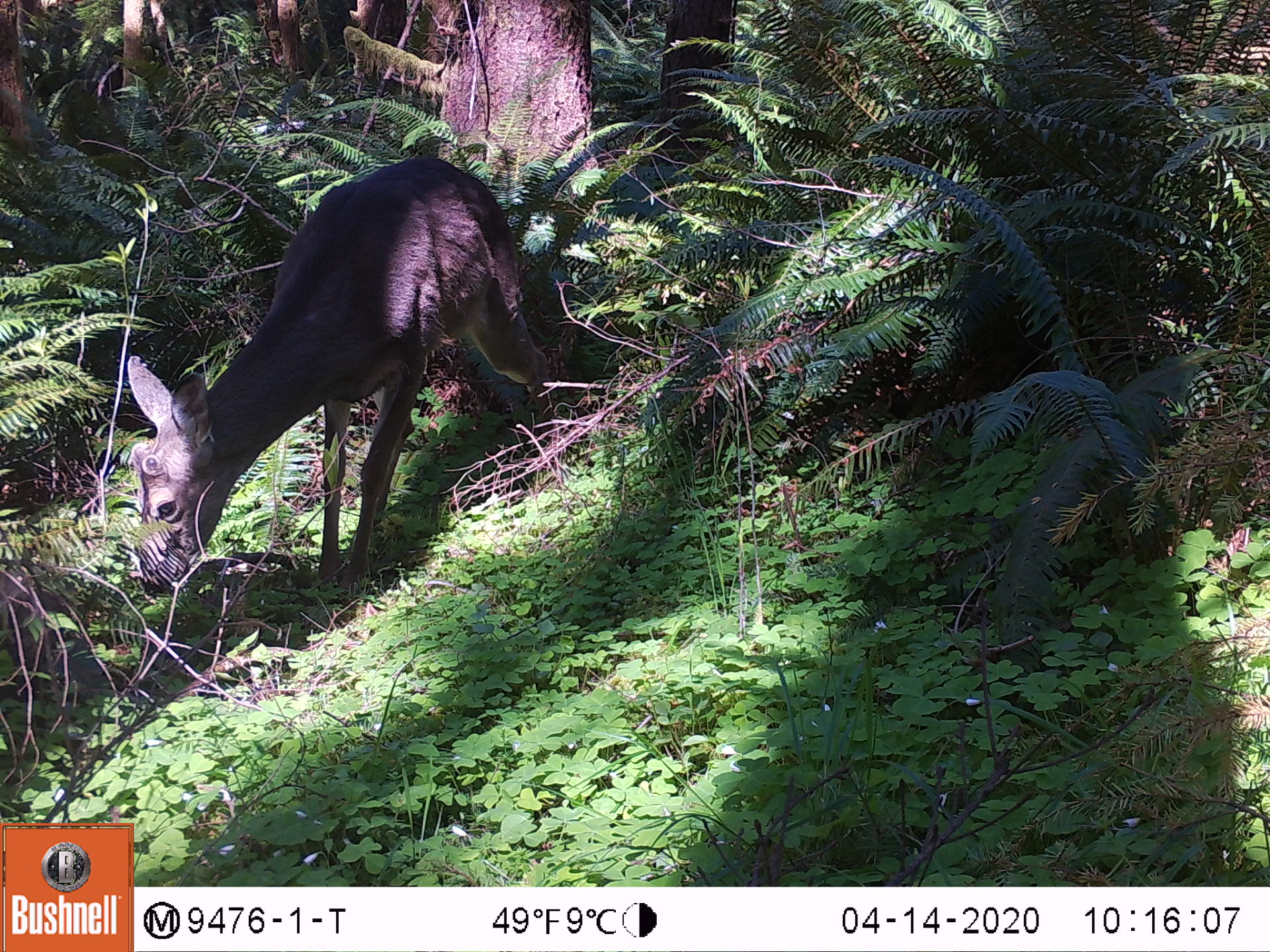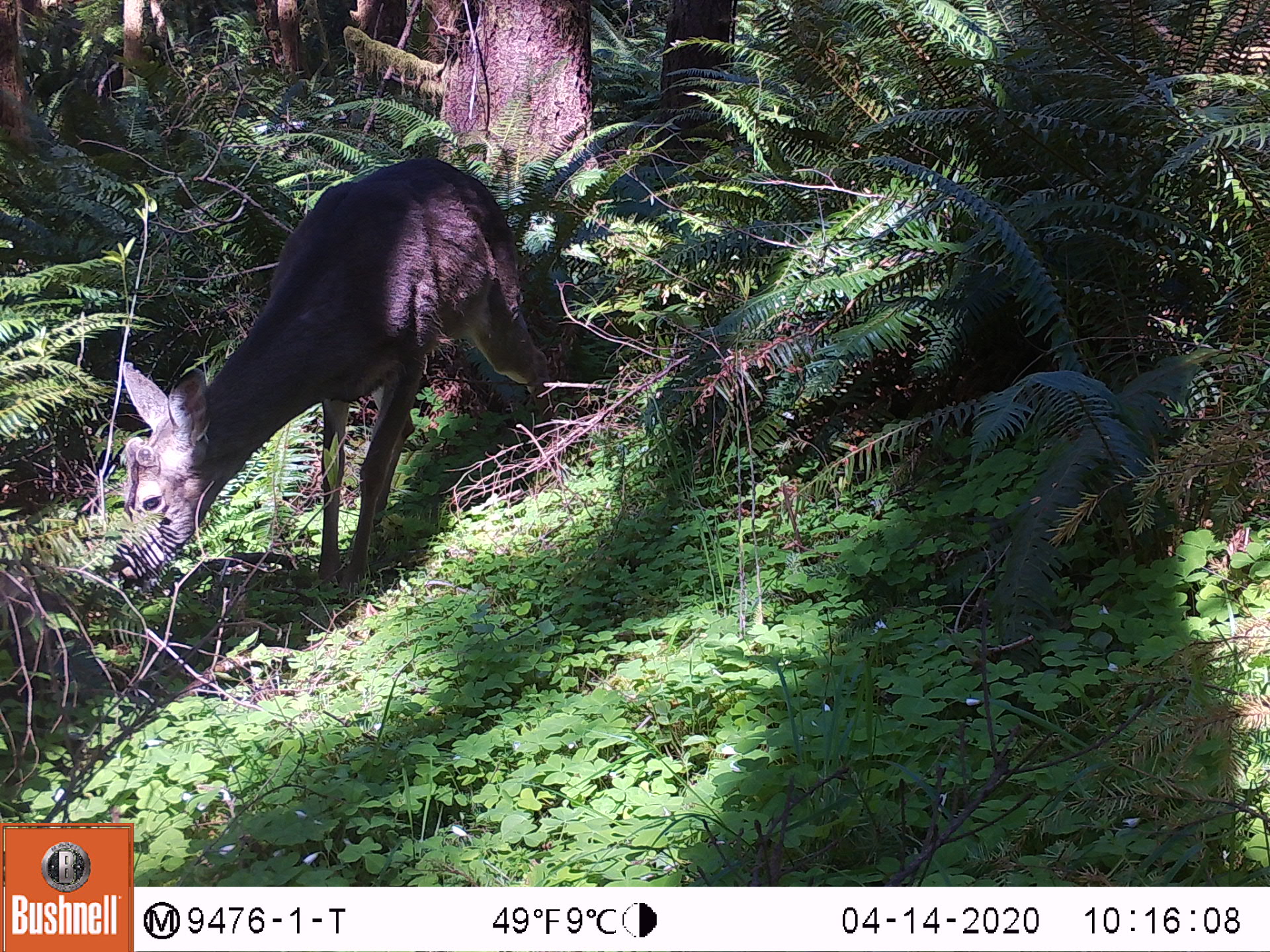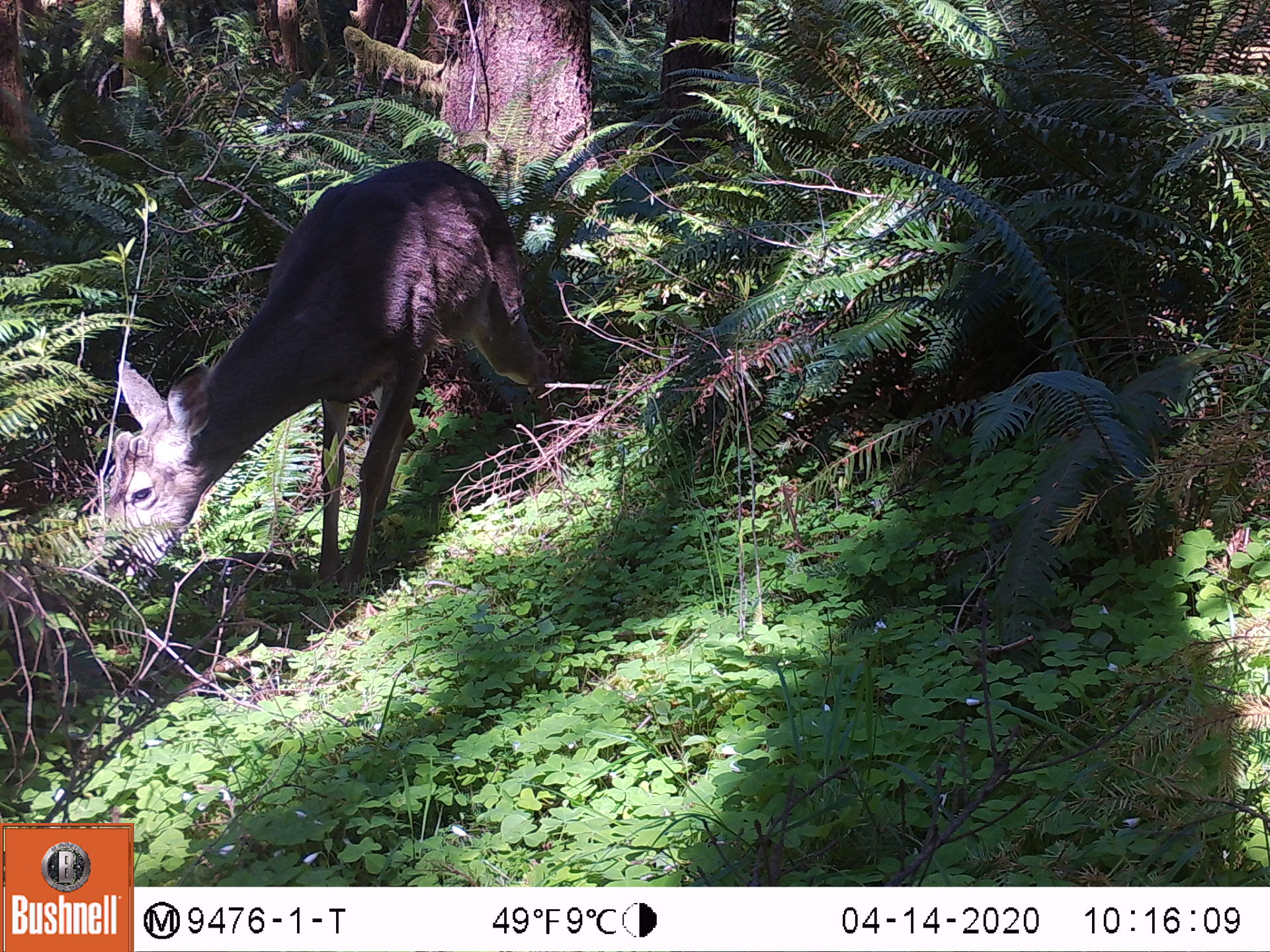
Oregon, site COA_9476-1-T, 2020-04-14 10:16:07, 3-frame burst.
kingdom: Animalia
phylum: Chordata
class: Mammalia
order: Artiodactyla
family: Cervidae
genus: Odocoileus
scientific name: Odocoileus hemionus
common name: black-tailed deer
Black-tailed deer (Odocoileus hemionus).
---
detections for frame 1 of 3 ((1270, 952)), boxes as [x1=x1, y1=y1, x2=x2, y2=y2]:
black-tailed deer: [x1=106, y1=148, x2=554, y2=591]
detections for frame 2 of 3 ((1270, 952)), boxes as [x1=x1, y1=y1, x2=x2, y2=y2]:
black-tailed deer: [x1=106, y1=150, x2=549, y2=604]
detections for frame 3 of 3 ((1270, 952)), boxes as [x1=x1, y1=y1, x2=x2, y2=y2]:
black-tailed deer: [x1=97, y1=161, x2=556, y2=602]